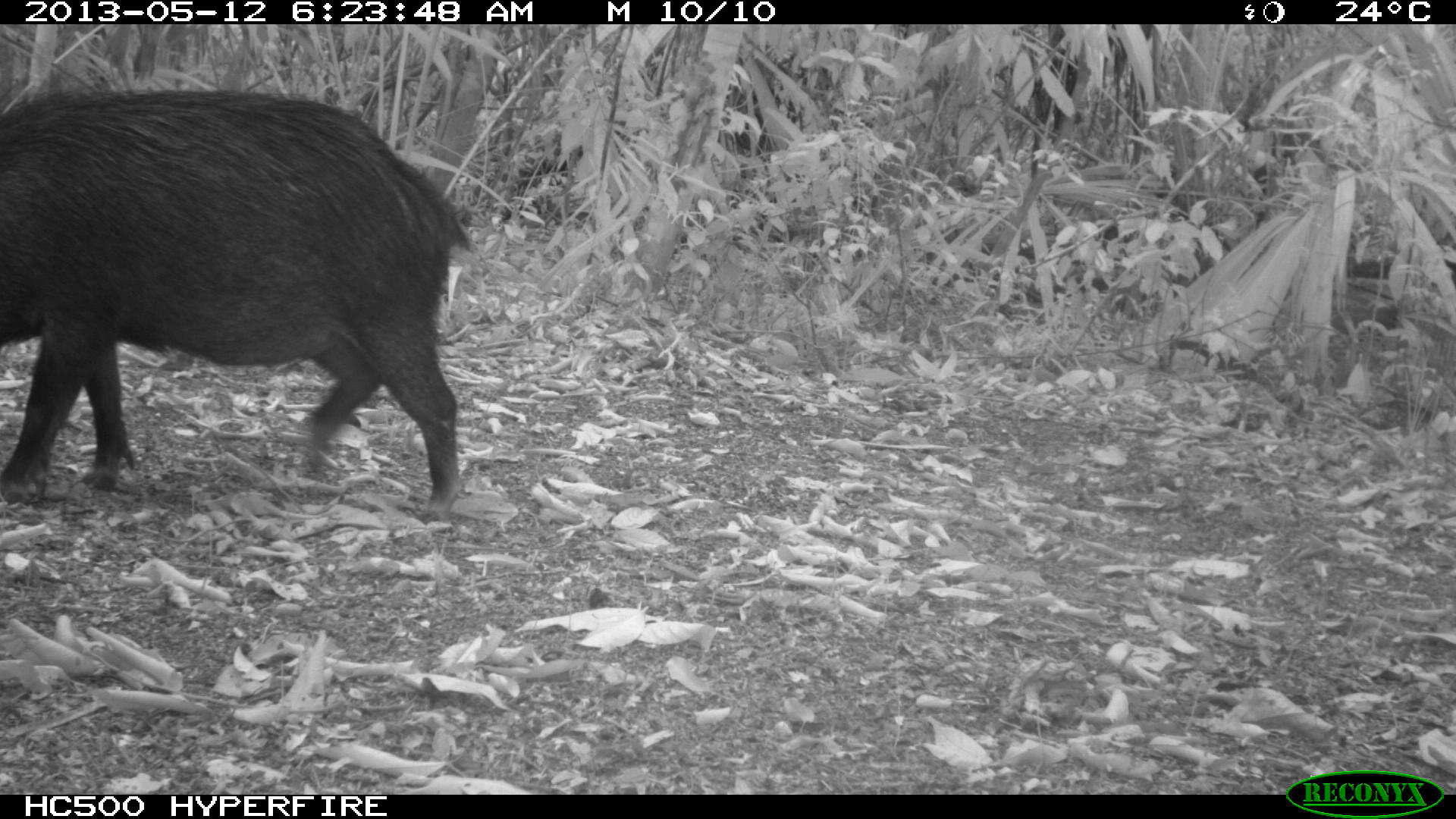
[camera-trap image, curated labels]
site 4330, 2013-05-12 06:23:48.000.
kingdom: Animalia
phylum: Chordata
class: Mammalia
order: Artiodactyla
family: Tayassuidae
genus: Tayassu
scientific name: Tayassu pecari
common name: white-lipped peccary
Tayassu pecari (white-lipped peccary), count 5.